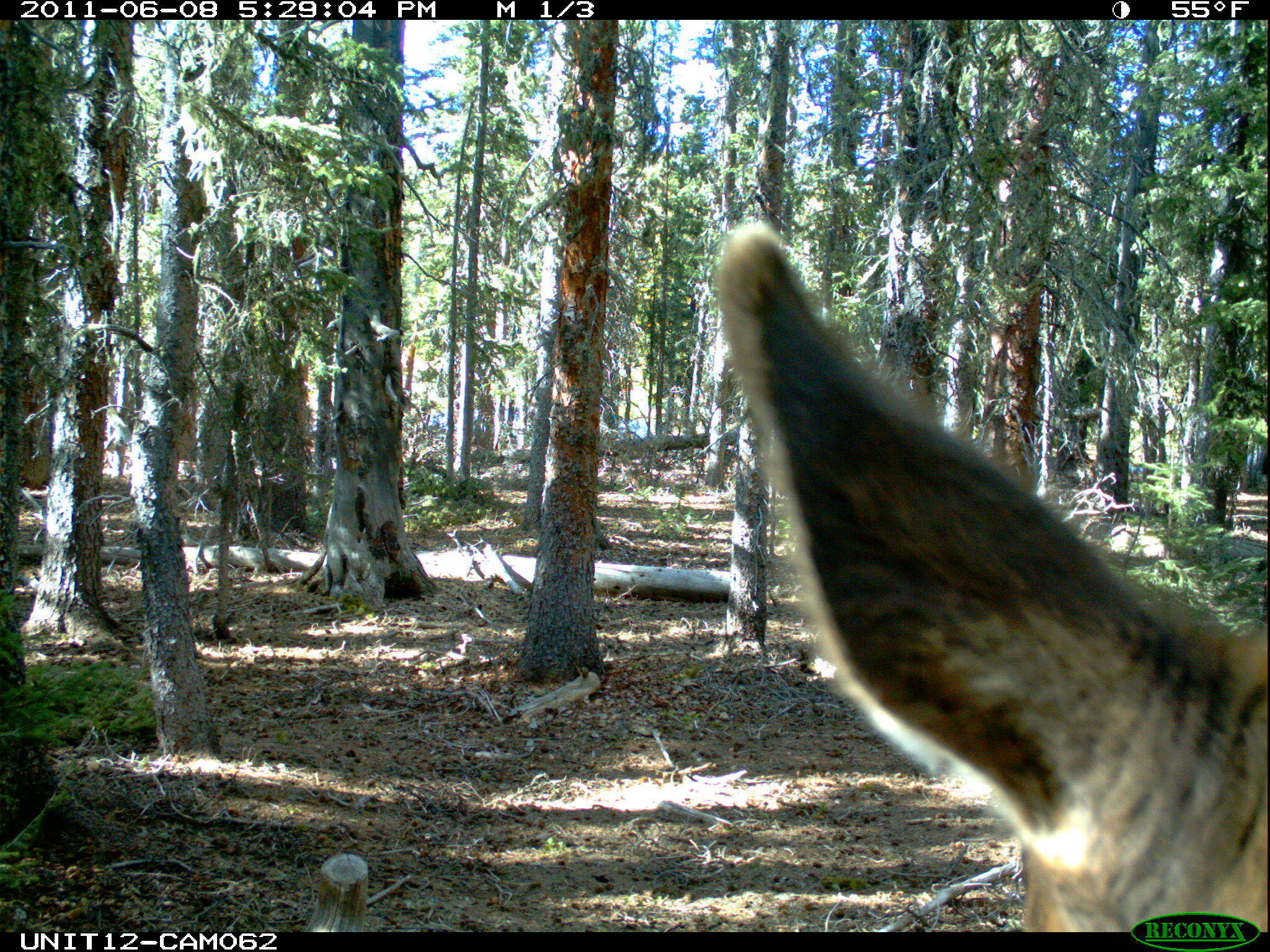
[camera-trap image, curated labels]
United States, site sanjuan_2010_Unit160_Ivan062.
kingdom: Animalia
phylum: Chordata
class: Mammalia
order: Artiodactyla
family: Cervidae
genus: Cervus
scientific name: Cervus elaphus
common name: red deer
Cervus elaphus (red deer).